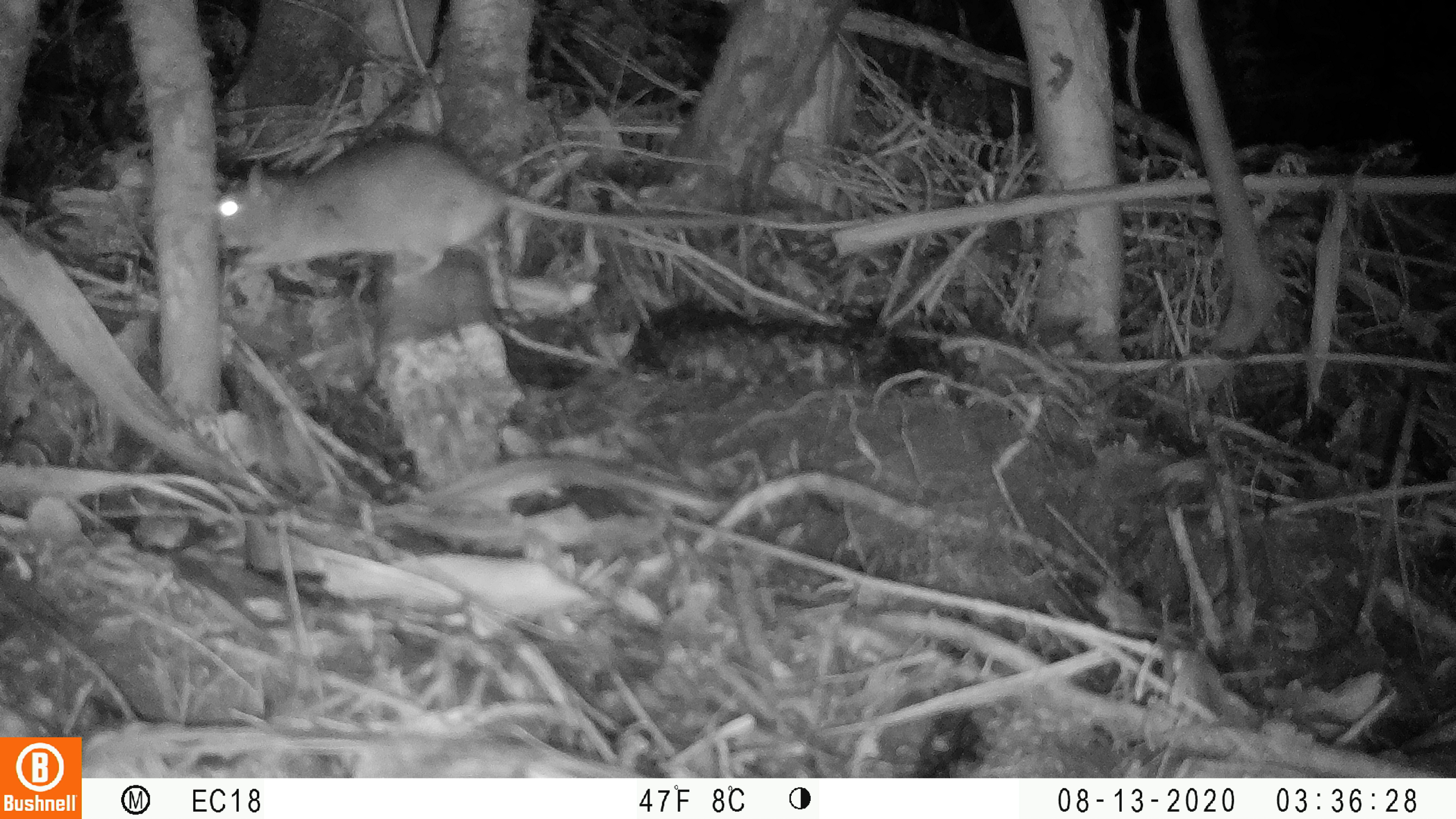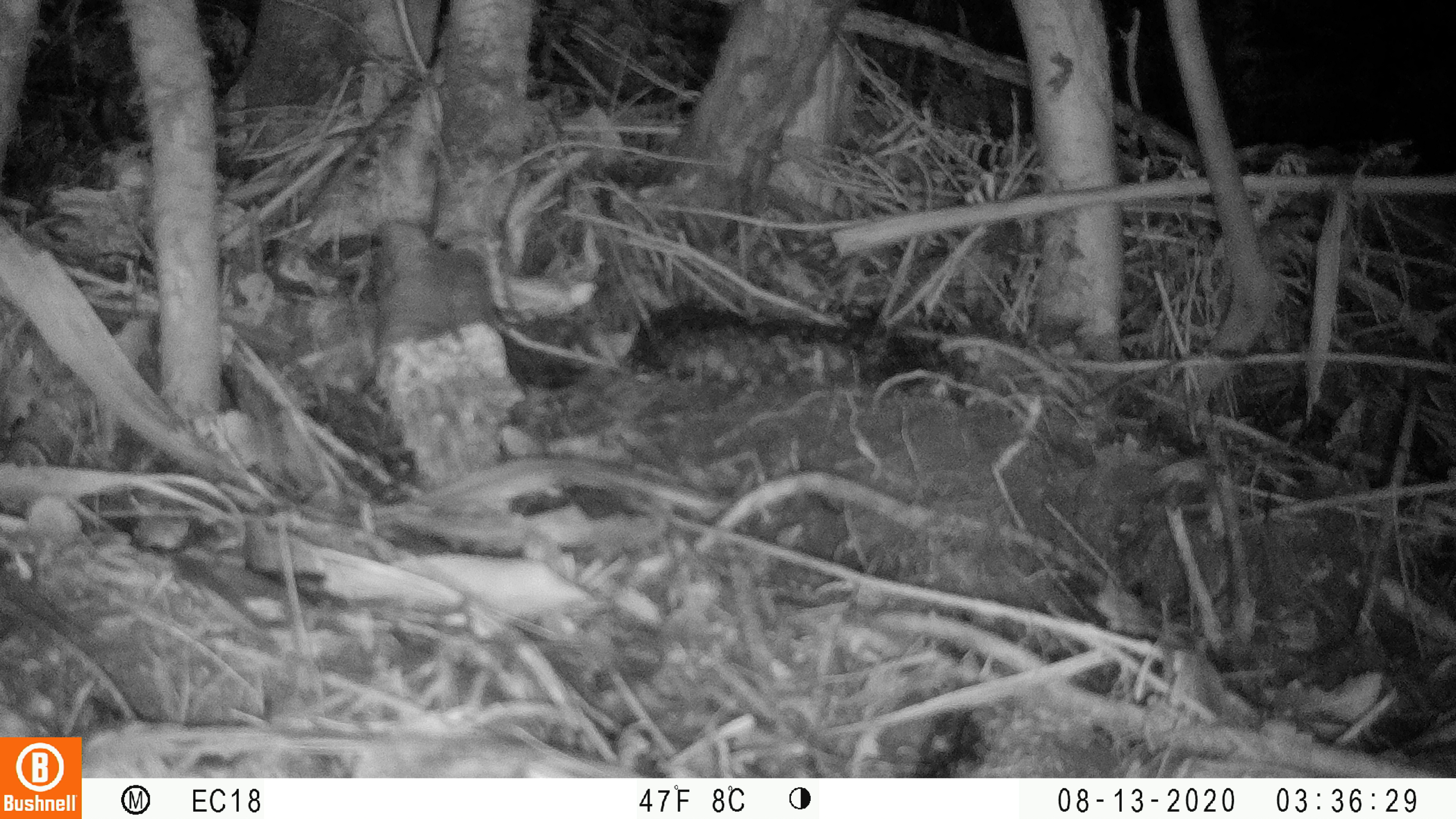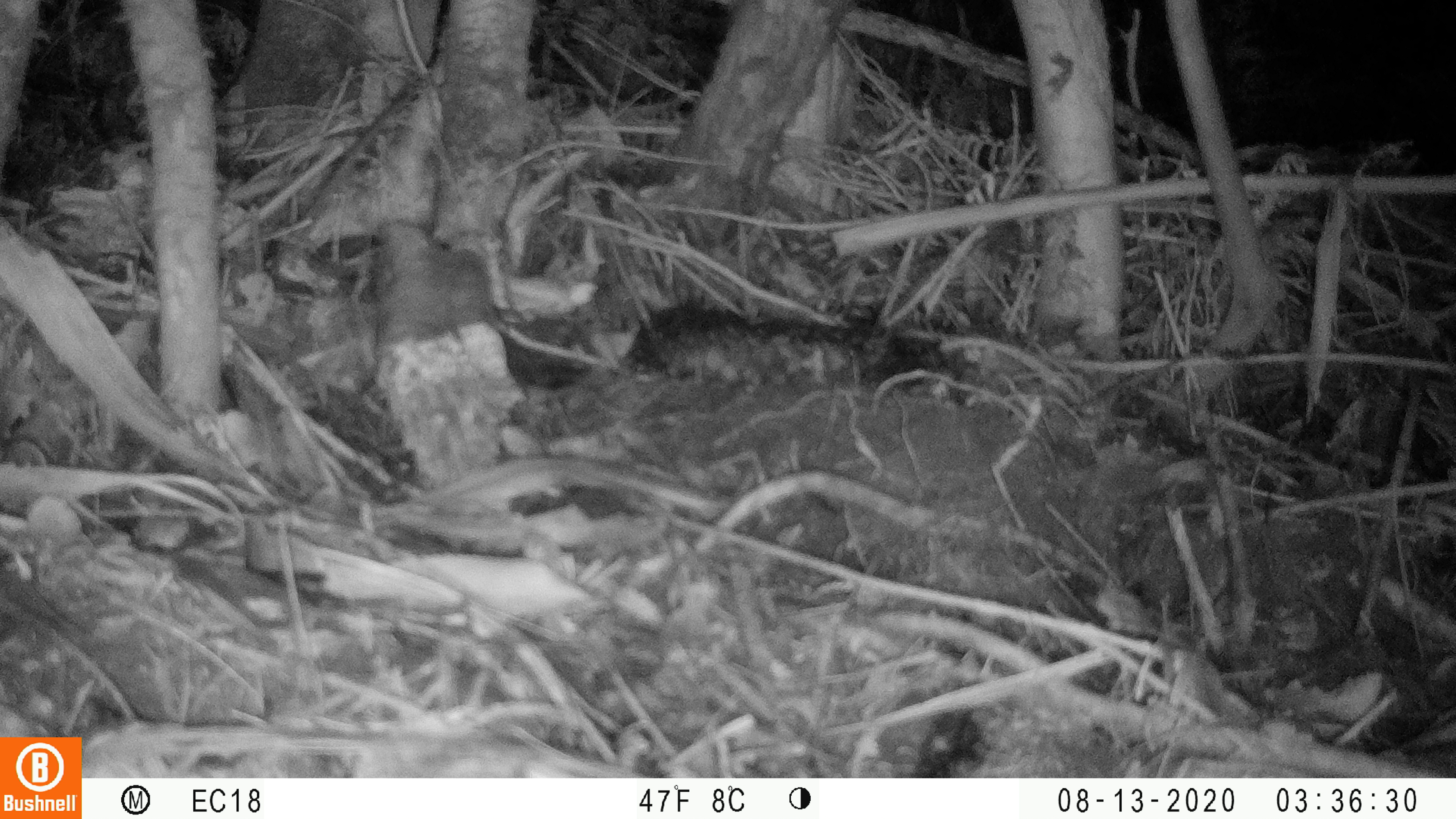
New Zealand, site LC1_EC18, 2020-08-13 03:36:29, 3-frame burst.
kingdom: Animalia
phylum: Chordata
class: Mammalia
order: Rodentia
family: Muridae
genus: Rattus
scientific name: Rattus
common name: rat